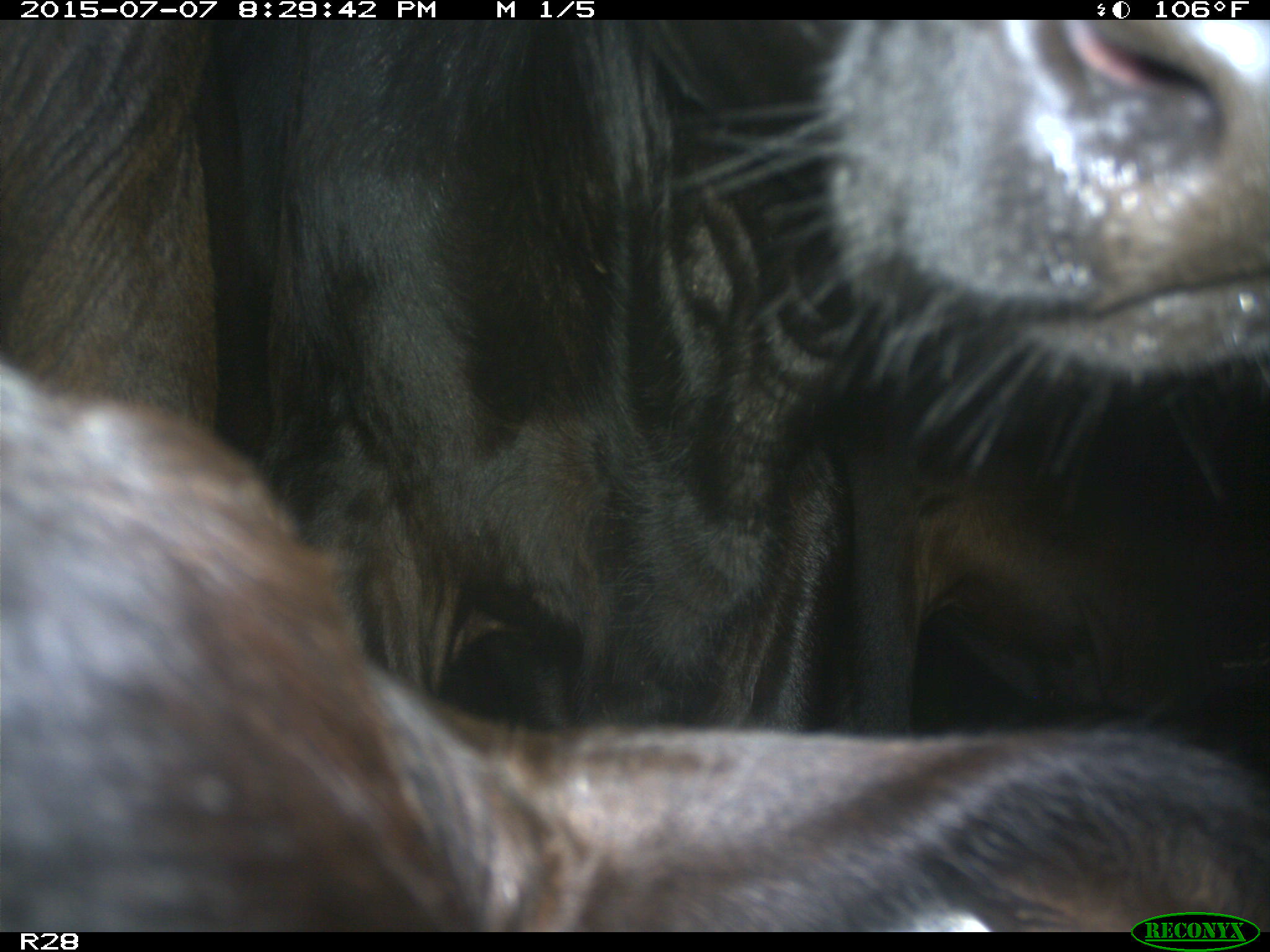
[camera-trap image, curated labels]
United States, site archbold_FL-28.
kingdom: Animalia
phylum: Chordata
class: Mammalia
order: Artiodactyla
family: Bovidae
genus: Bos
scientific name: Bos taurus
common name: domestic cow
Bos taurus (domestic cow).